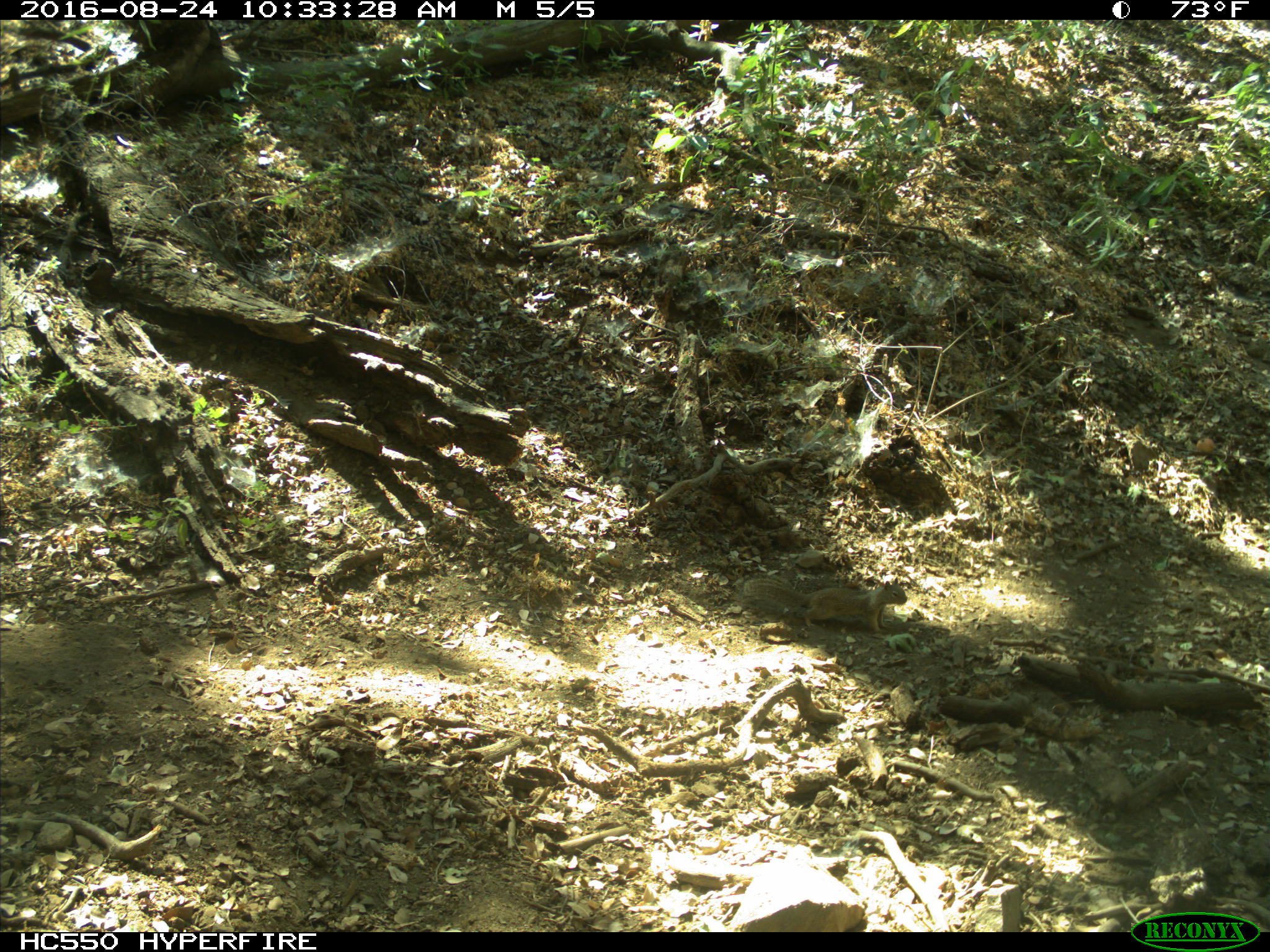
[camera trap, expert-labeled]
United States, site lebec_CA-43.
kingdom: Animalia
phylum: Chordata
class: Mammalia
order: Rodentia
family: Sciuridae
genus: Otospermophilus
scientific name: Otospermophilus beecheyi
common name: california ground squirrel